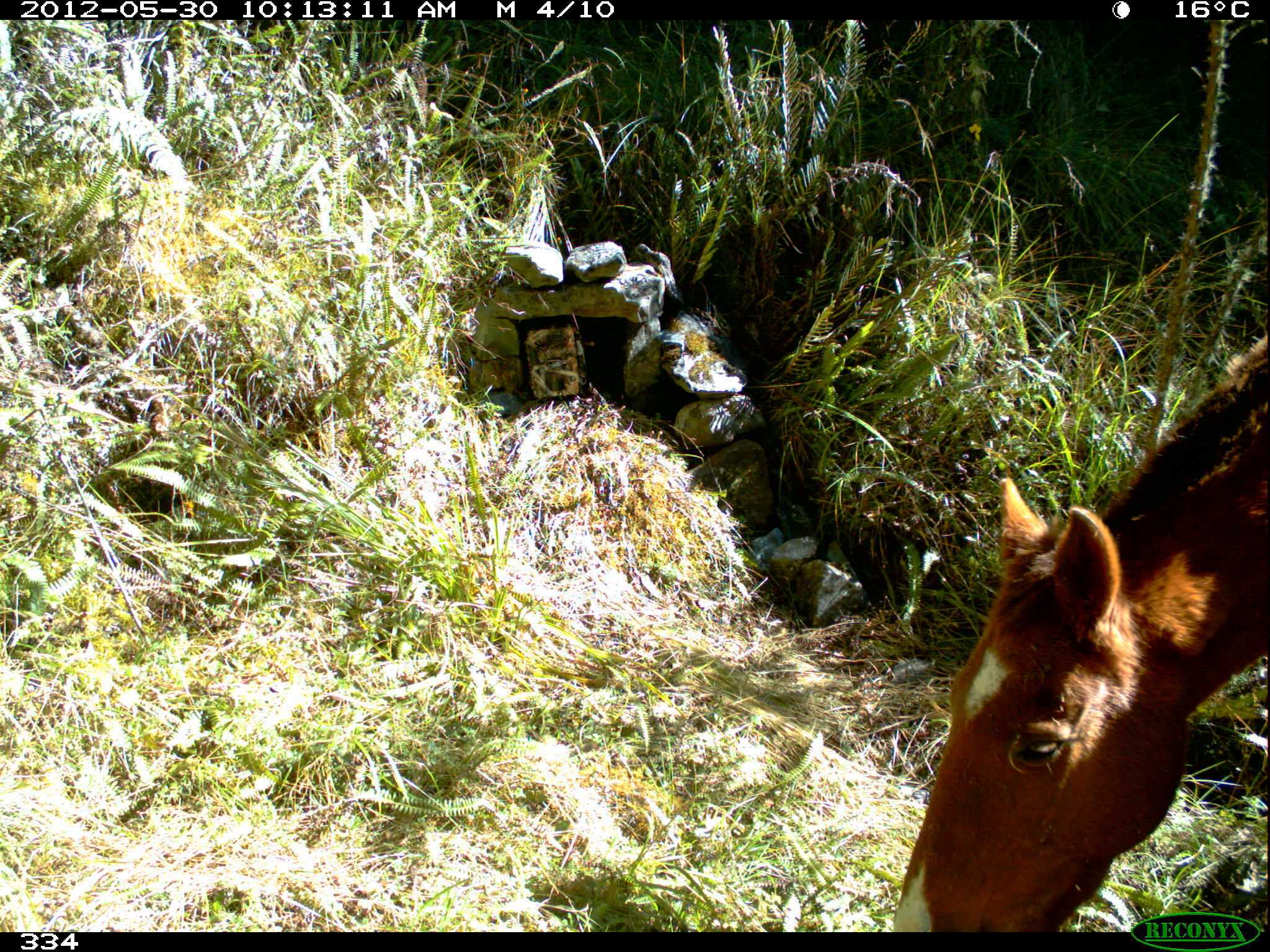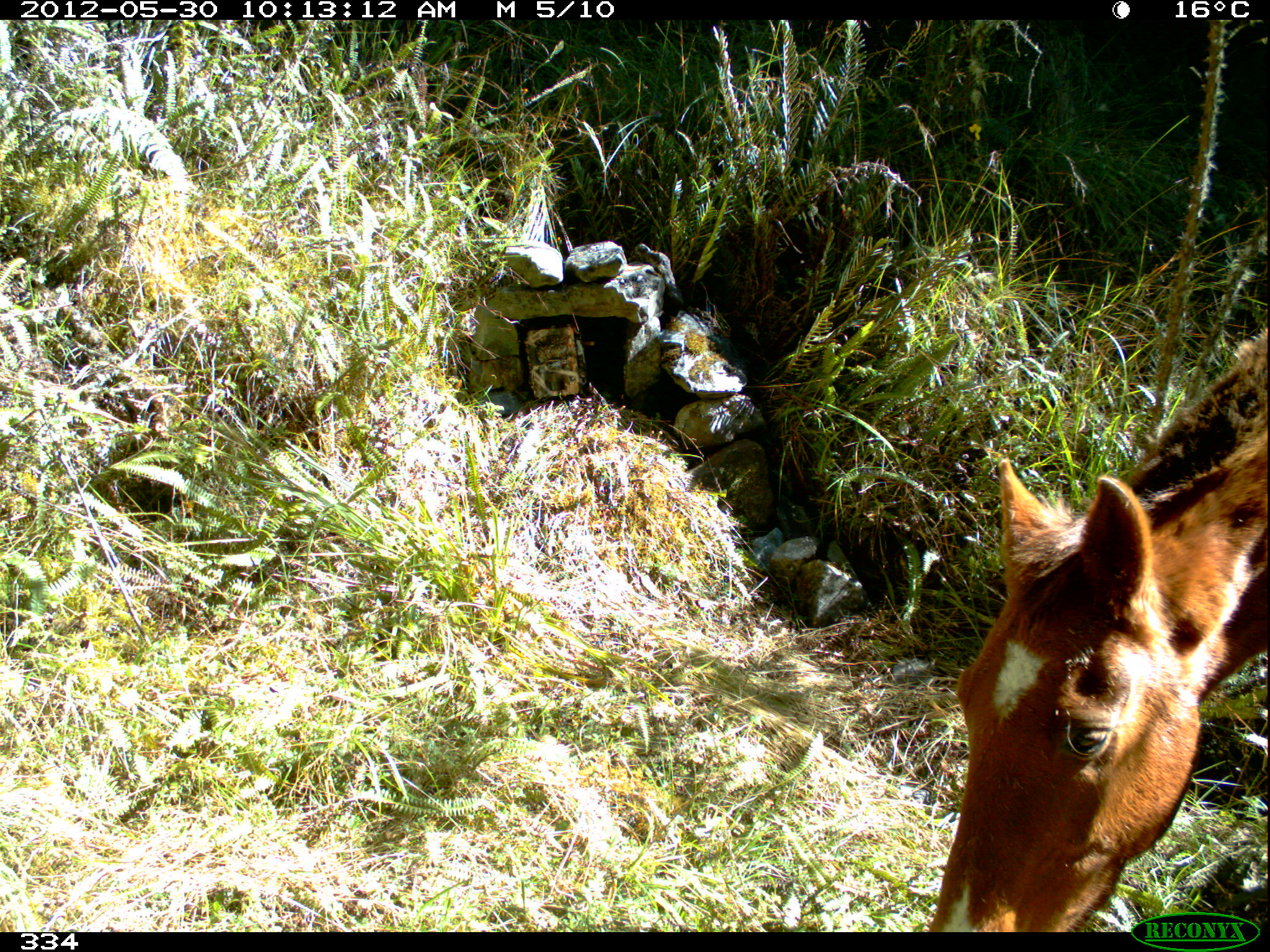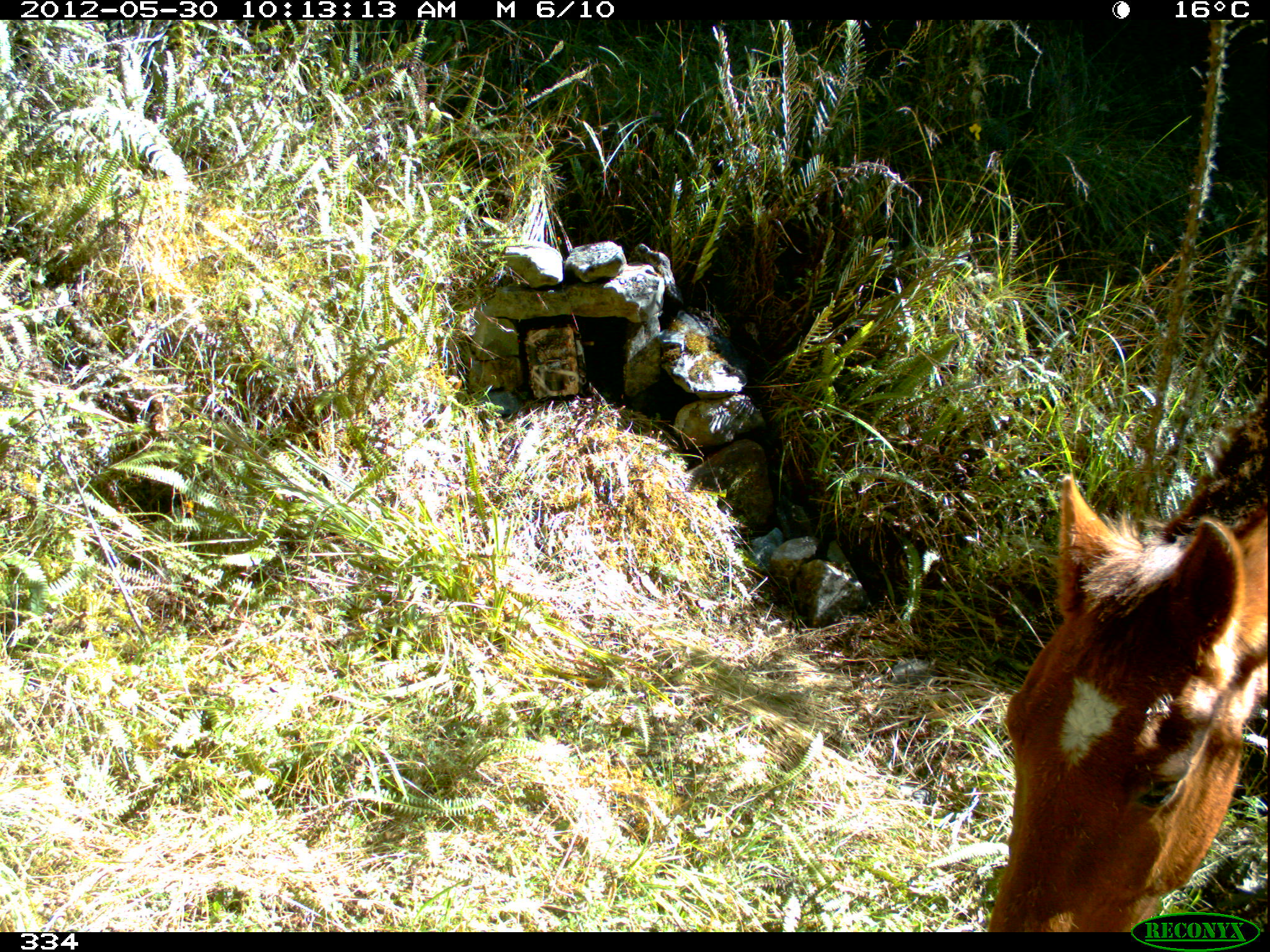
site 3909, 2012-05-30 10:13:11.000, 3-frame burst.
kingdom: Animalia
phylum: Chordata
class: Mammalia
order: Perissodactyla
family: Equidae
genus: Equus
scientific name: Equus caballus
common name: domestic horse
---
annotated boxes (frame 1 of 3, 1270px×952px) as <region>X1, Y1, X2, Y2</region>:
equus caballus: <region>886, 331, 1270, 932</region>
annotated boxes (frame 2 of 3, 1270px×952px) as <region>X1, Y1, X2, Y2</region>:
equus caballus: <region>931, 324, 1270, 932</region>